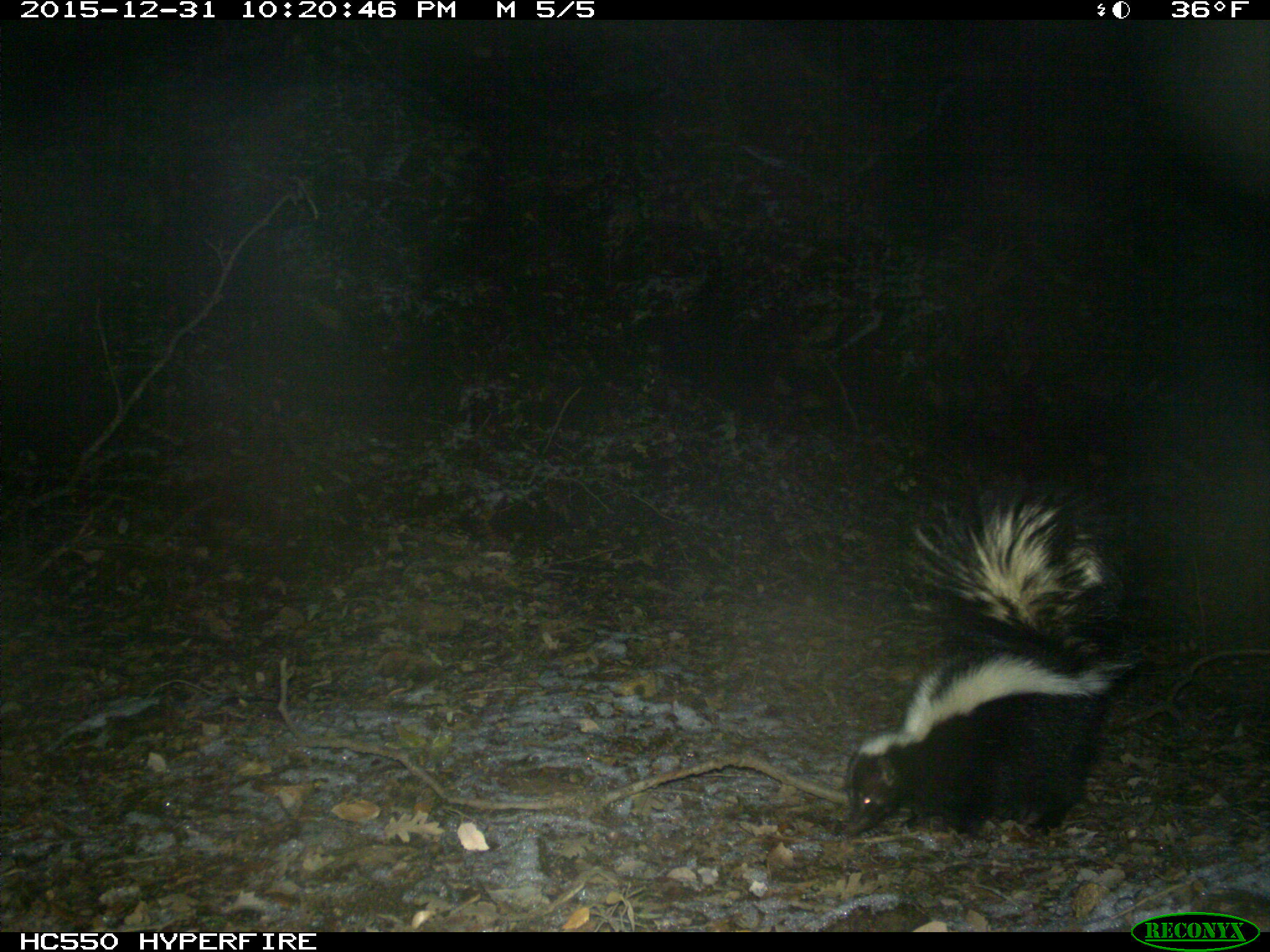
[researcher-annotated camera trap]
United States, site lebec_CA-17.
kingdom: Animalia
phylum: Chordata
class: Mammalia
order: Carnivora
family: Mephitidae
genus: Mephitis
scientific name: Mephitis mephitis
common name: striped skunk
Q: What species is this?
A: Mephitis mephitis (striped skunk).